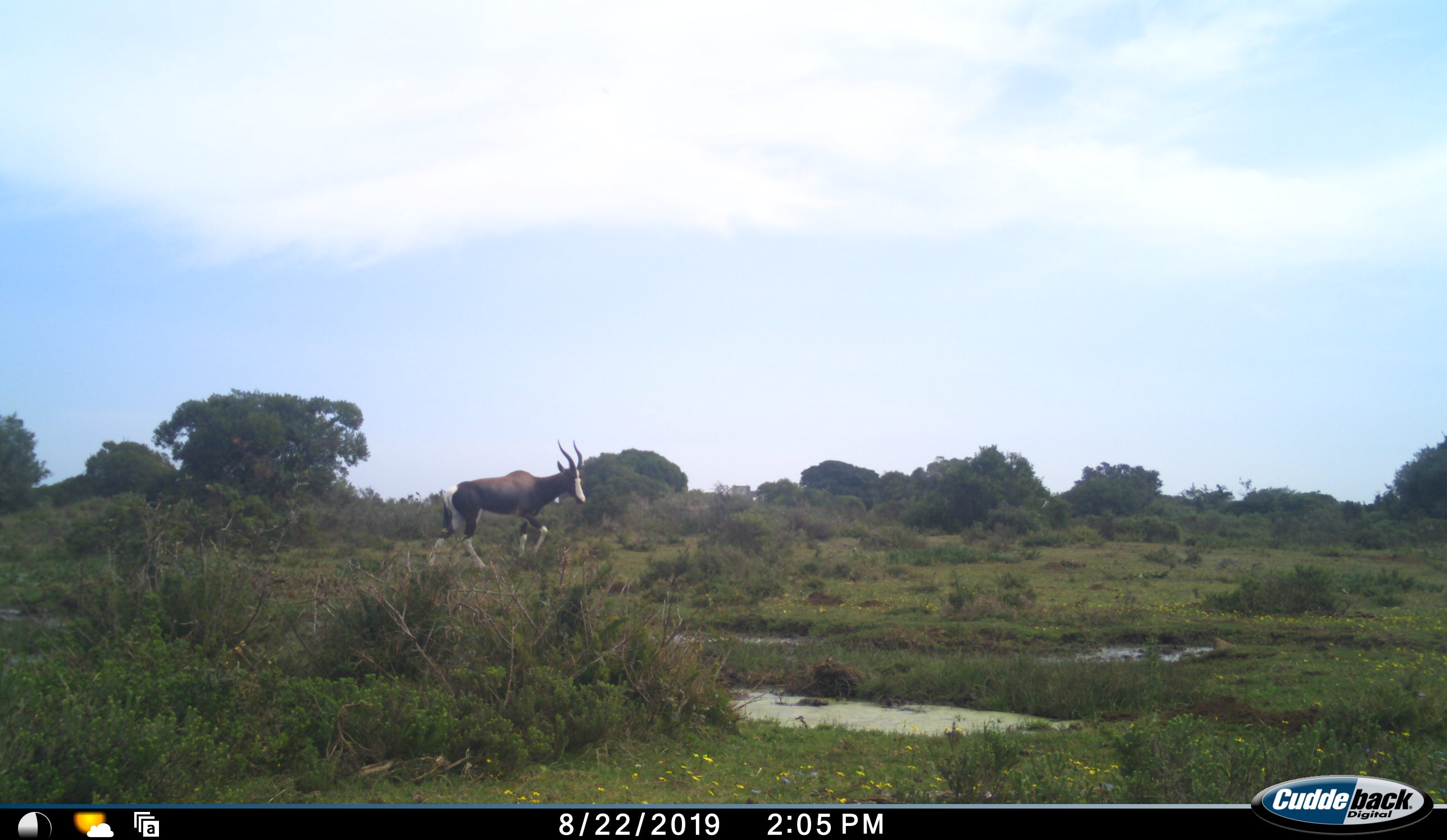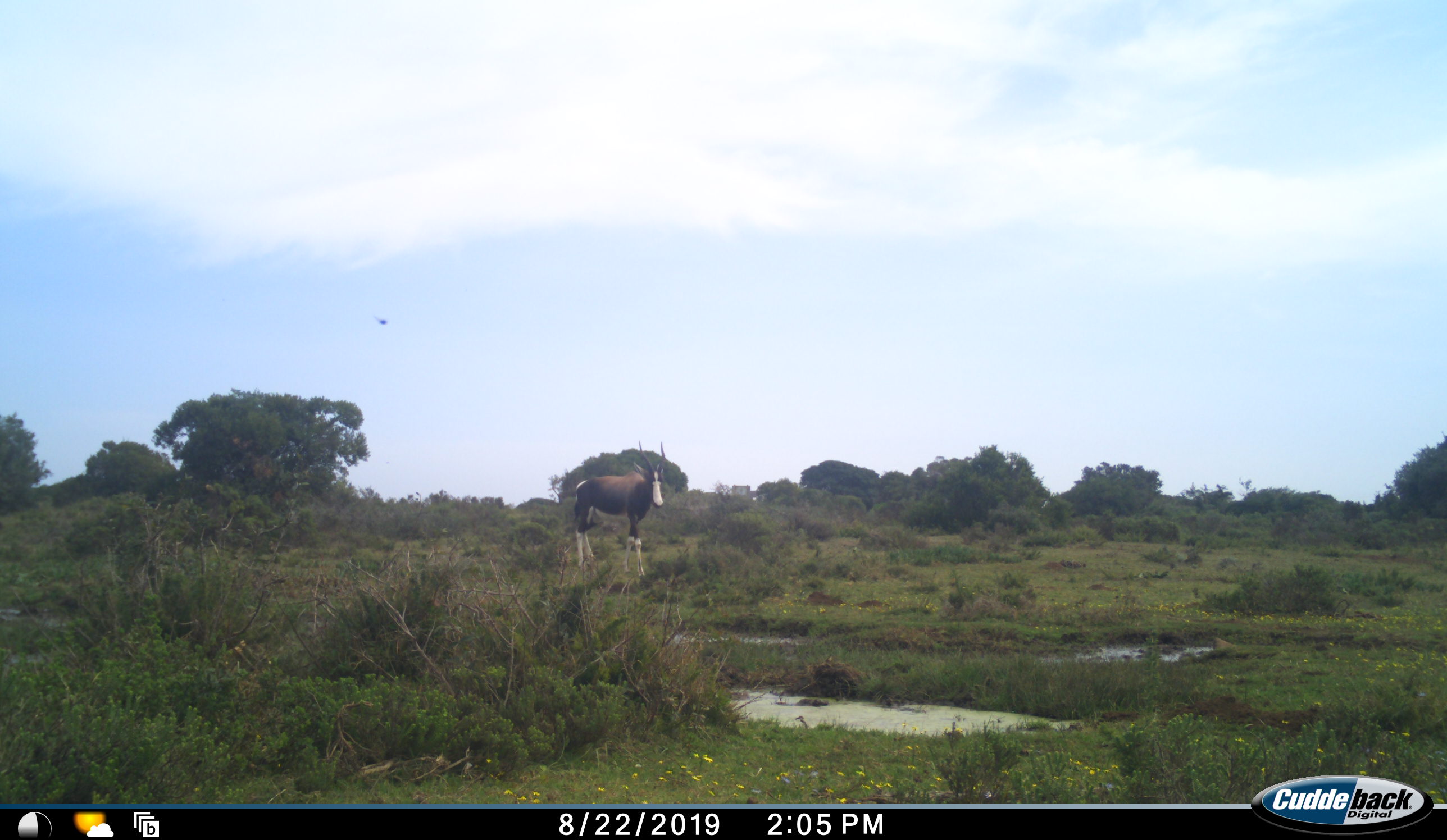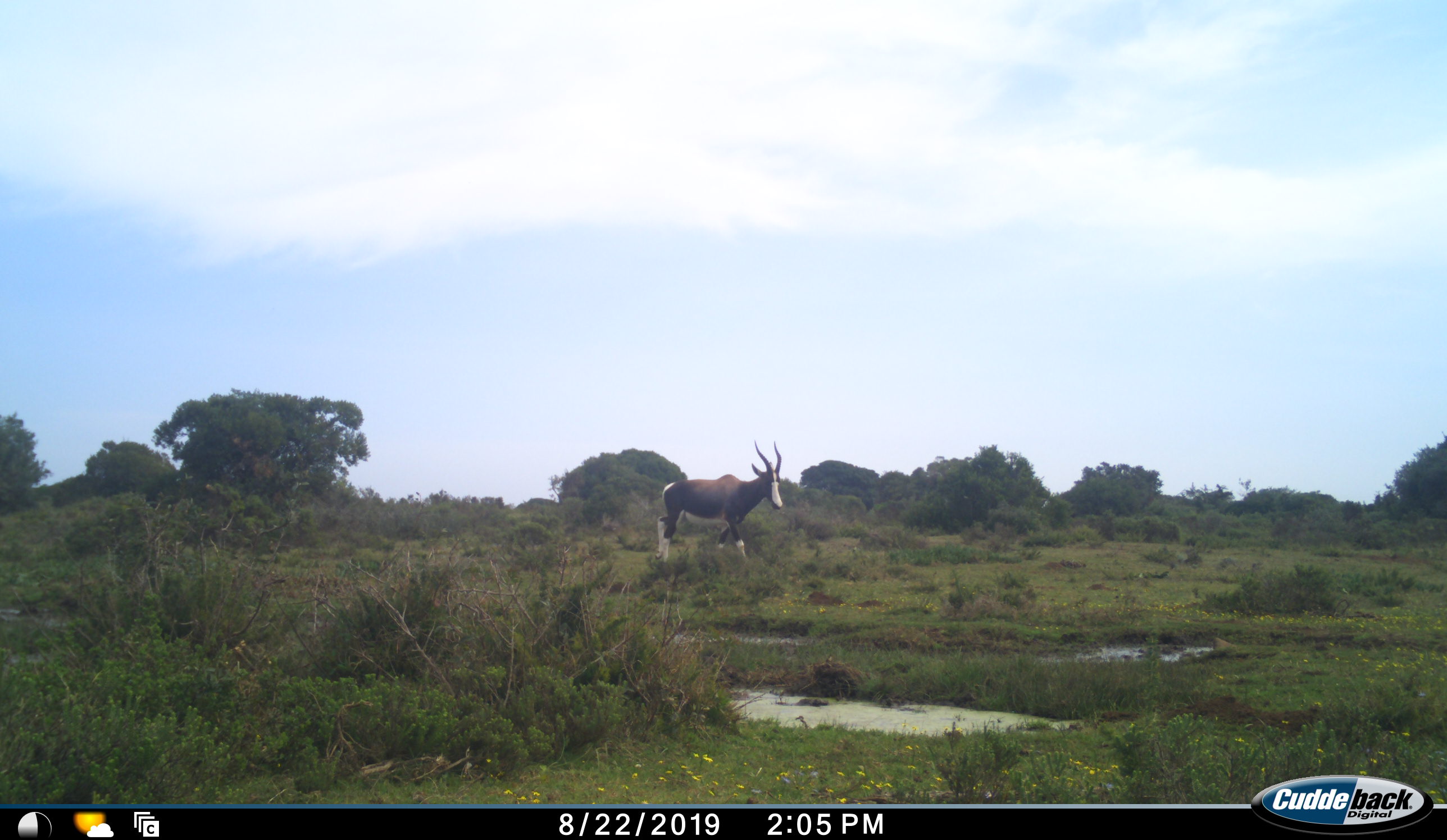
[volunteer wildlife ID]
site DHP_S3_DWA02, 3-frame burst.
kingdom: Animalia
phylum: Chordata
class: Mammalia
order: Artiodactyla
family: Bovidae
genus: Damaliscus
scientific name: Damaliscus pygargus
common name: bontebok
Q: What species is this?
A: Bontebok (Damaliscus pygargus).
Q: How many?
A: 1.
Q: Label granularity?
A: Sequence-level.